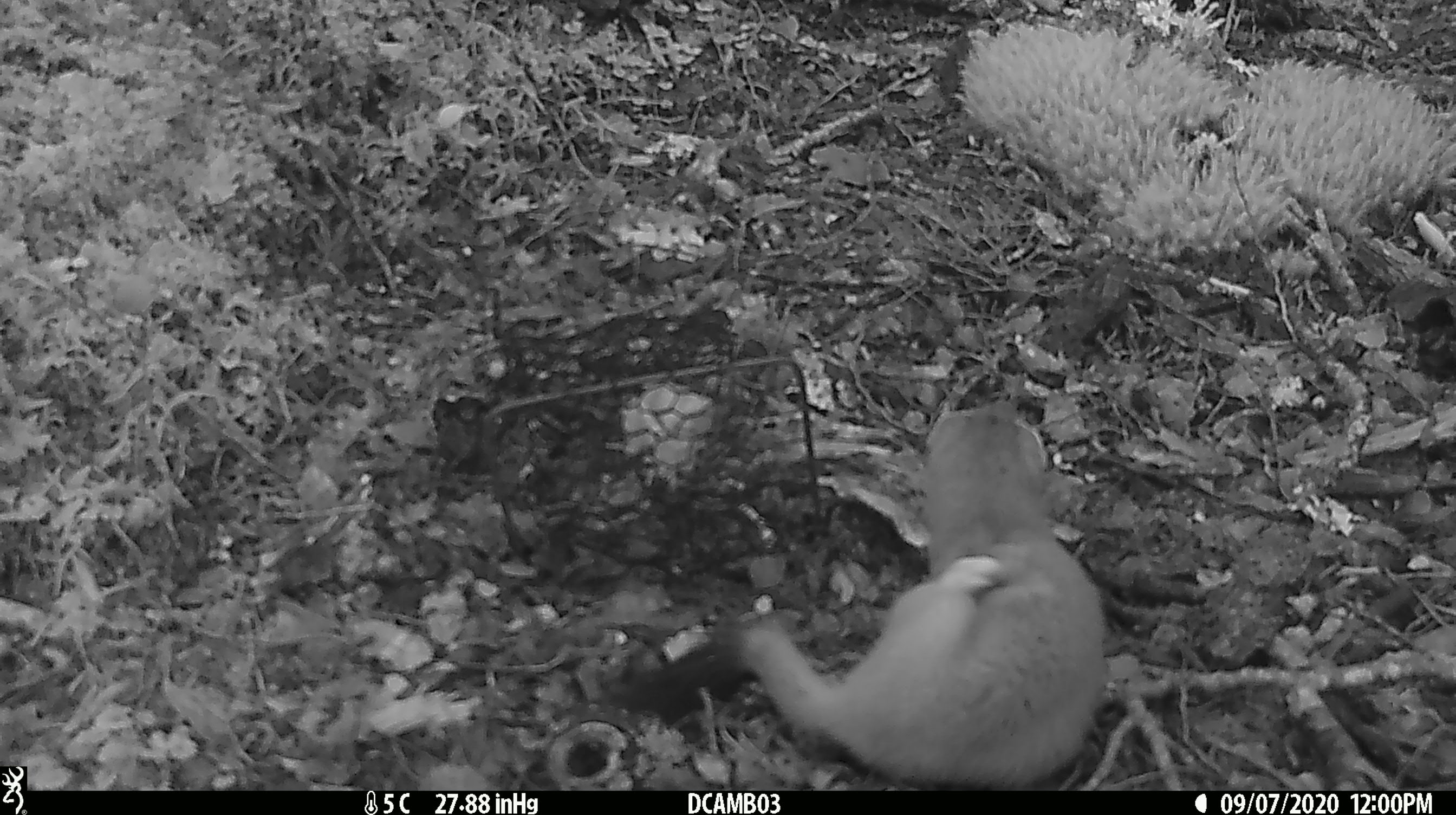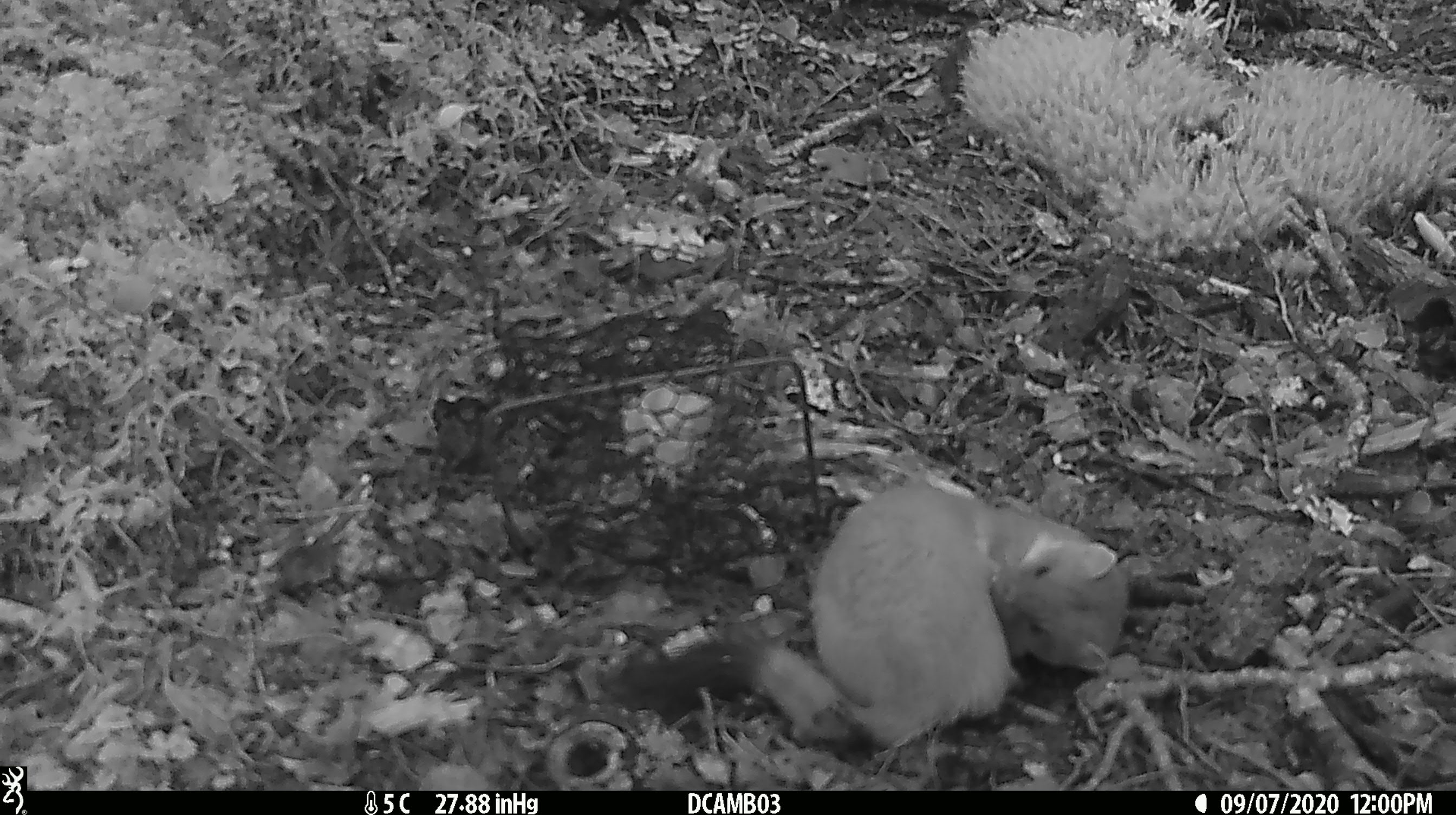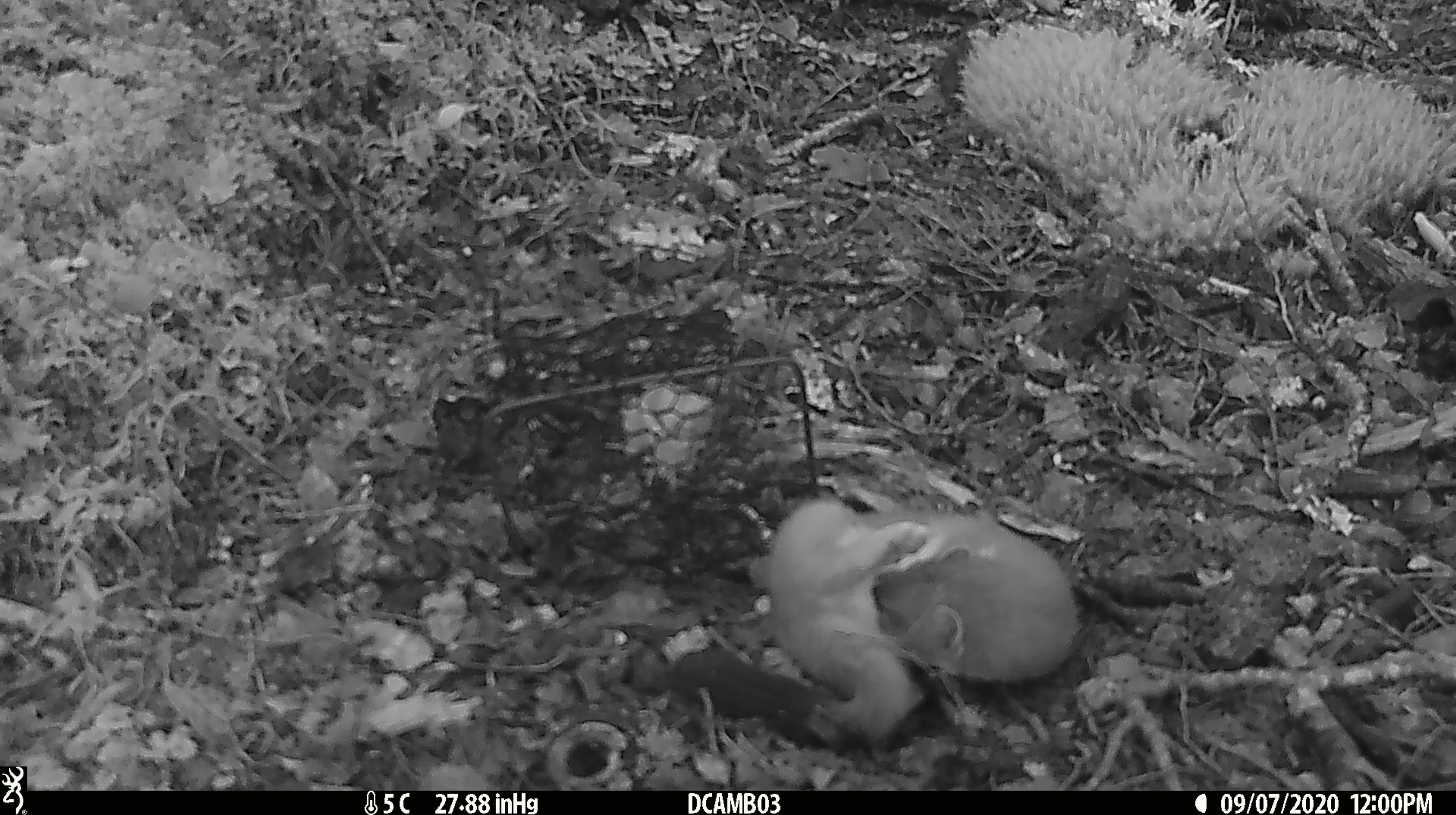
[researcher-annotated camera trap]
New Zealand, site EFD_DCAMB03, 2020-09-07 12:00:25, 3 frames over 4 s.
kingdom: Animalia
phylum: Chordata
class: Mammalia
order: Carnivora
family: Mustelidae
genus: Mustela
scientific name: Mustela erminea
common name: stoat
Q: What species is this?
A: Stoat (Mustela erminea).